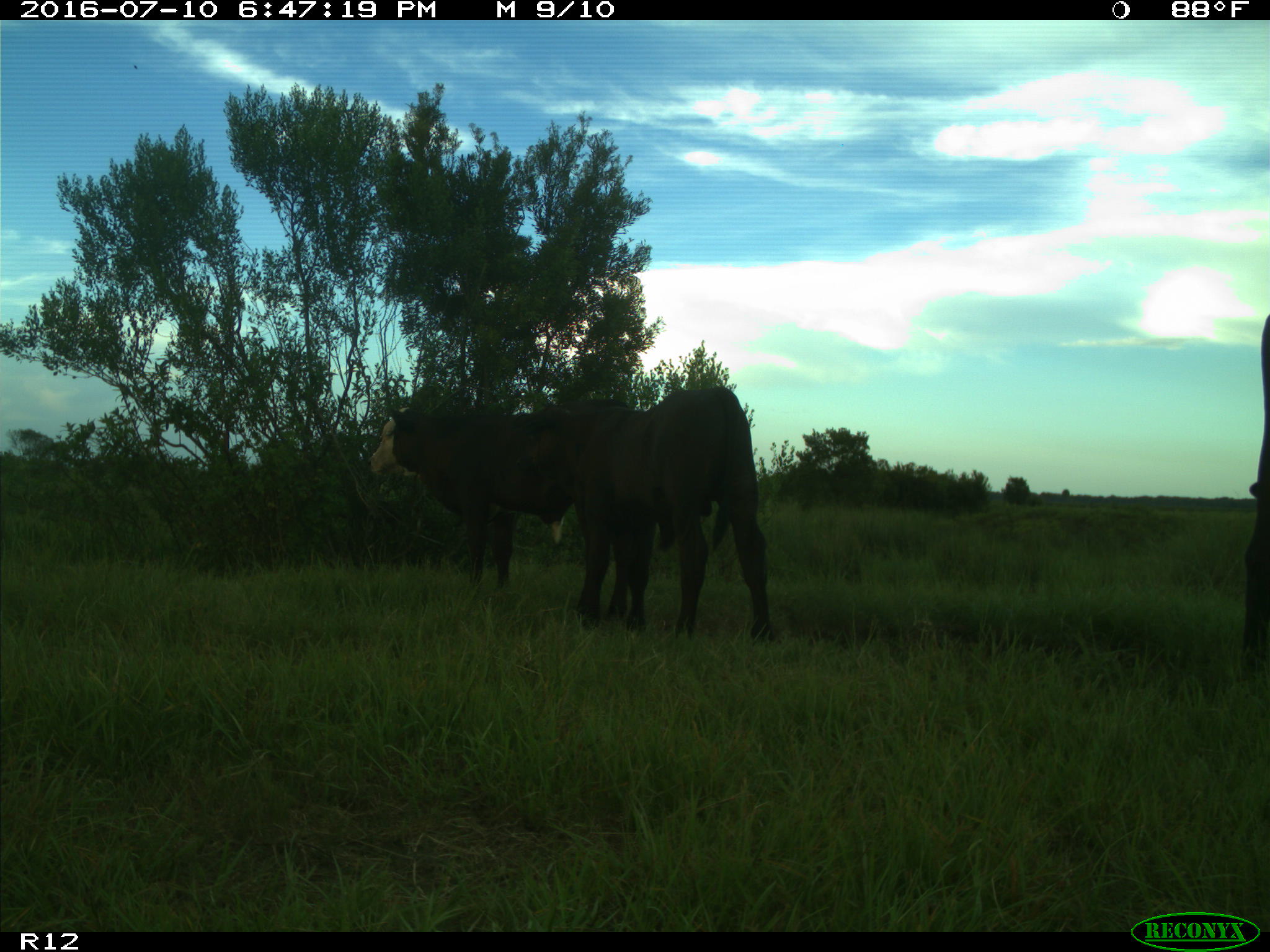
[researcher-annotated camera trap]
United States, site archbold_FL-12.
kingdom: Animalia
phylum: Chordata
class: Mammalia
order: Artiodactyla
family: Bovidae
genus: Bos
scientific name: Bos taurus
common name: domestic cow